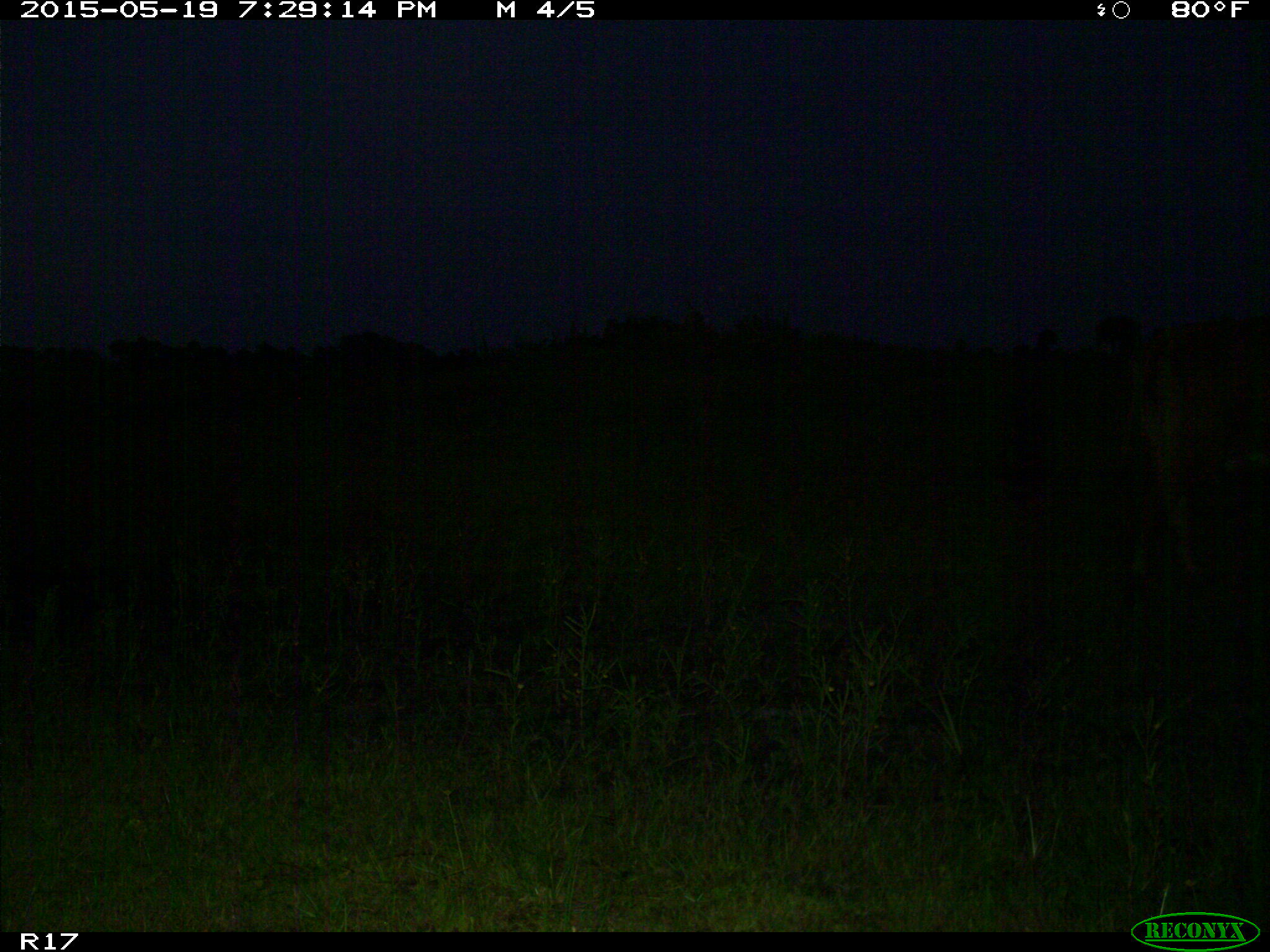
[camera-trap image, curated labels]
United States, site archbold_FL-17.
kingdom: Animalia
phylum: Chordata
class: Mammalia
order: Artiodactyla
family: Bovidae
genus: Bos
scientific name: Bos taurus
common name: domestic cow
Bos taurus (domestic cow).